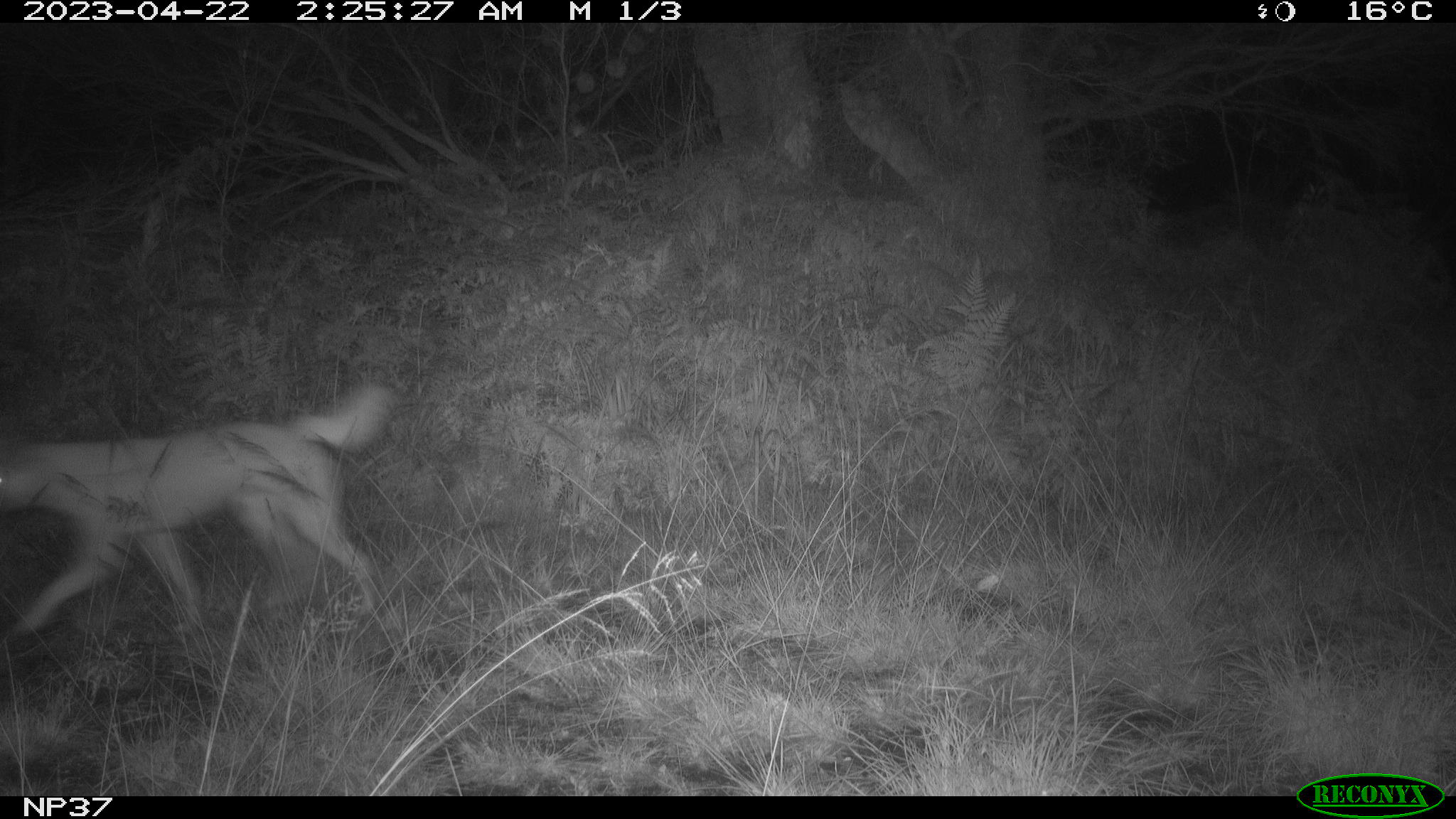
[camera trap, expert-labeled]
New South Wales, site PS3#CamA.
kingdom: Animalia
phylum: Chordata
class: Mammalia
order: Carnivora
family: Canidae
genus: Canis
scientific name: Canis familiaris dingo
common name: dingo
Dingo (Canis familiaris dingo).